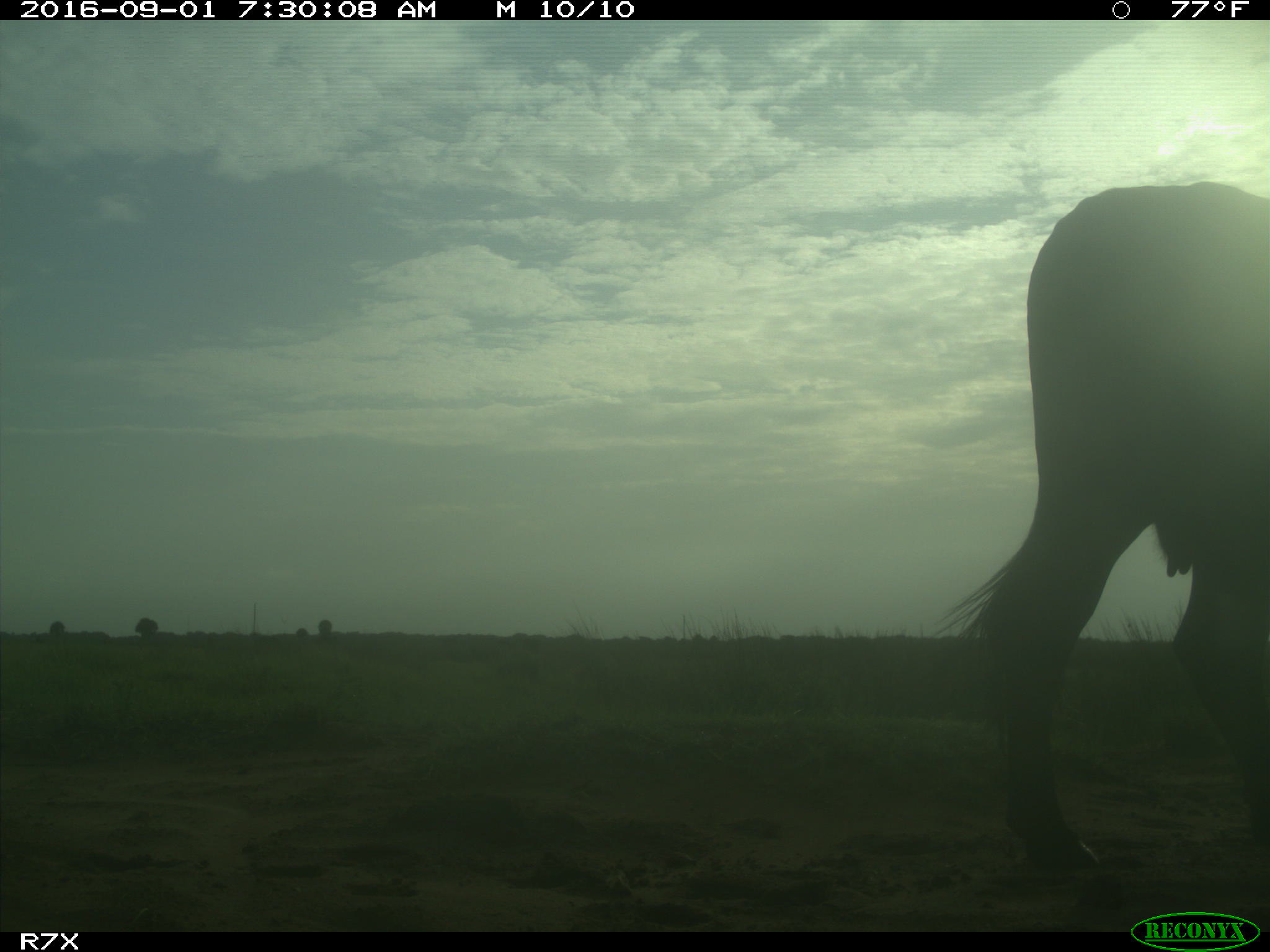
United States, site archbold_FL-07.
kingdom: Animalia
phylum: Chordata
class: Mammalia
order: Artiodactyla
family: Bovidae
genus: Bos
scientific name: Bos taurus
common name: domestic cow